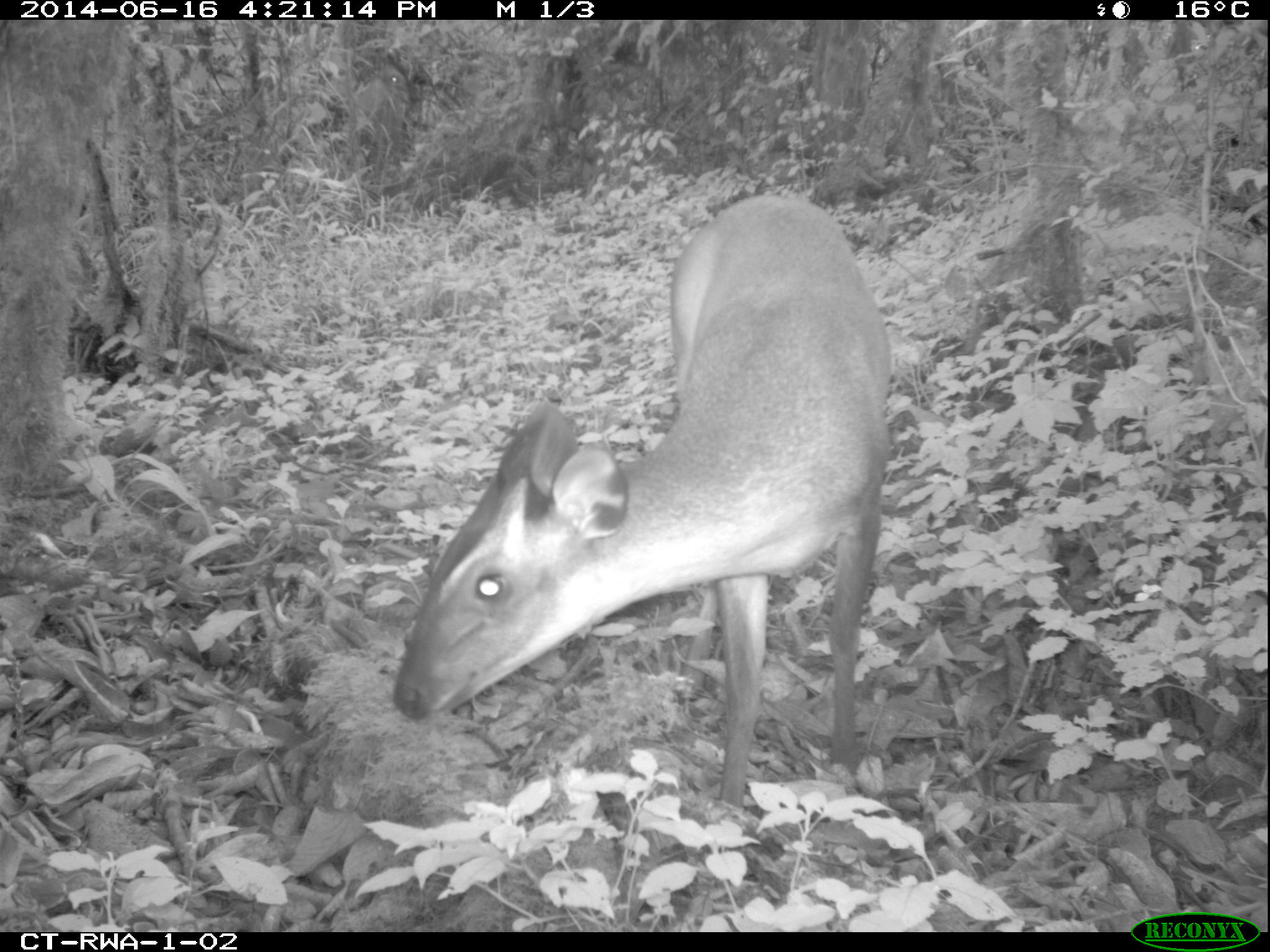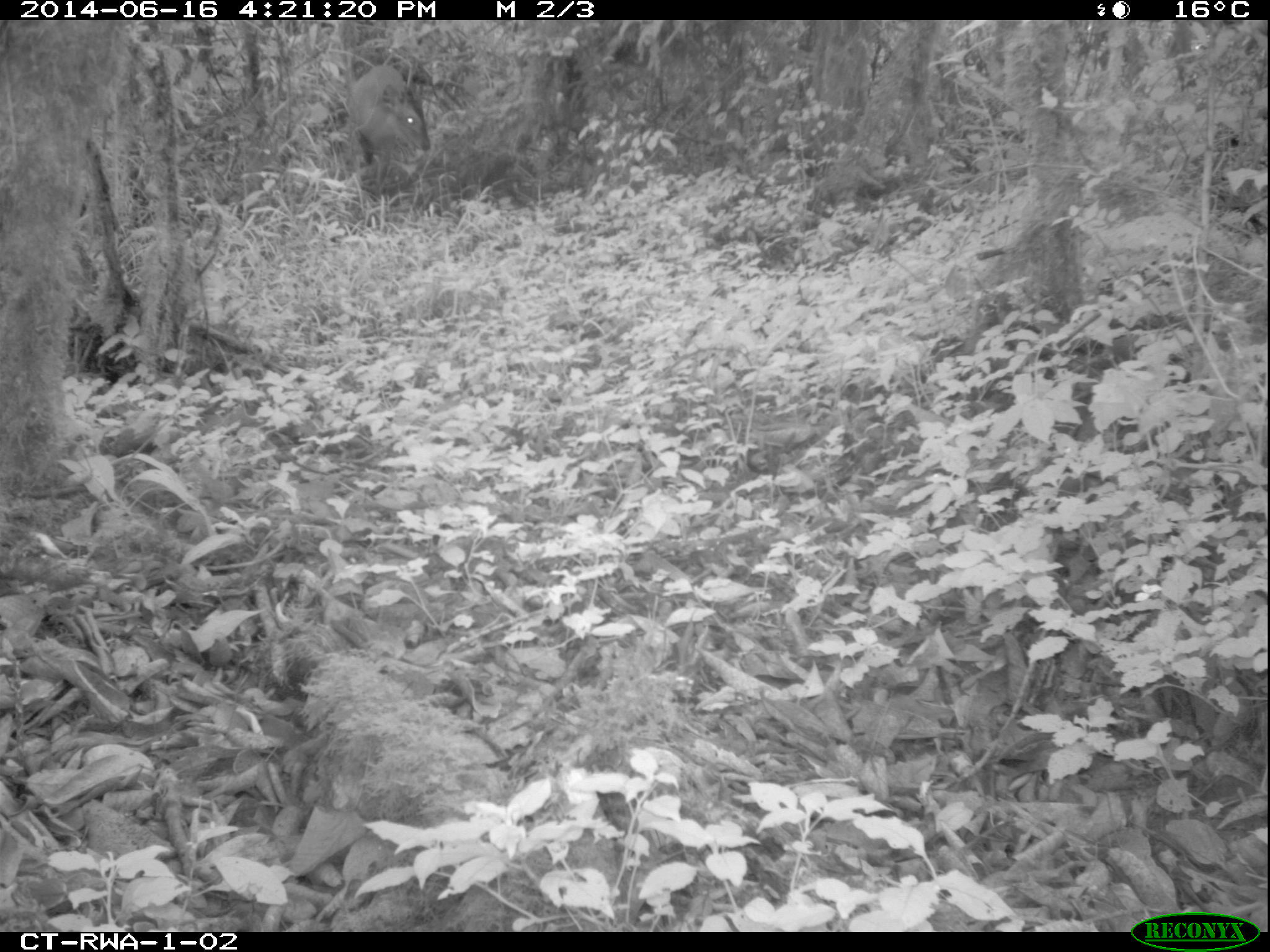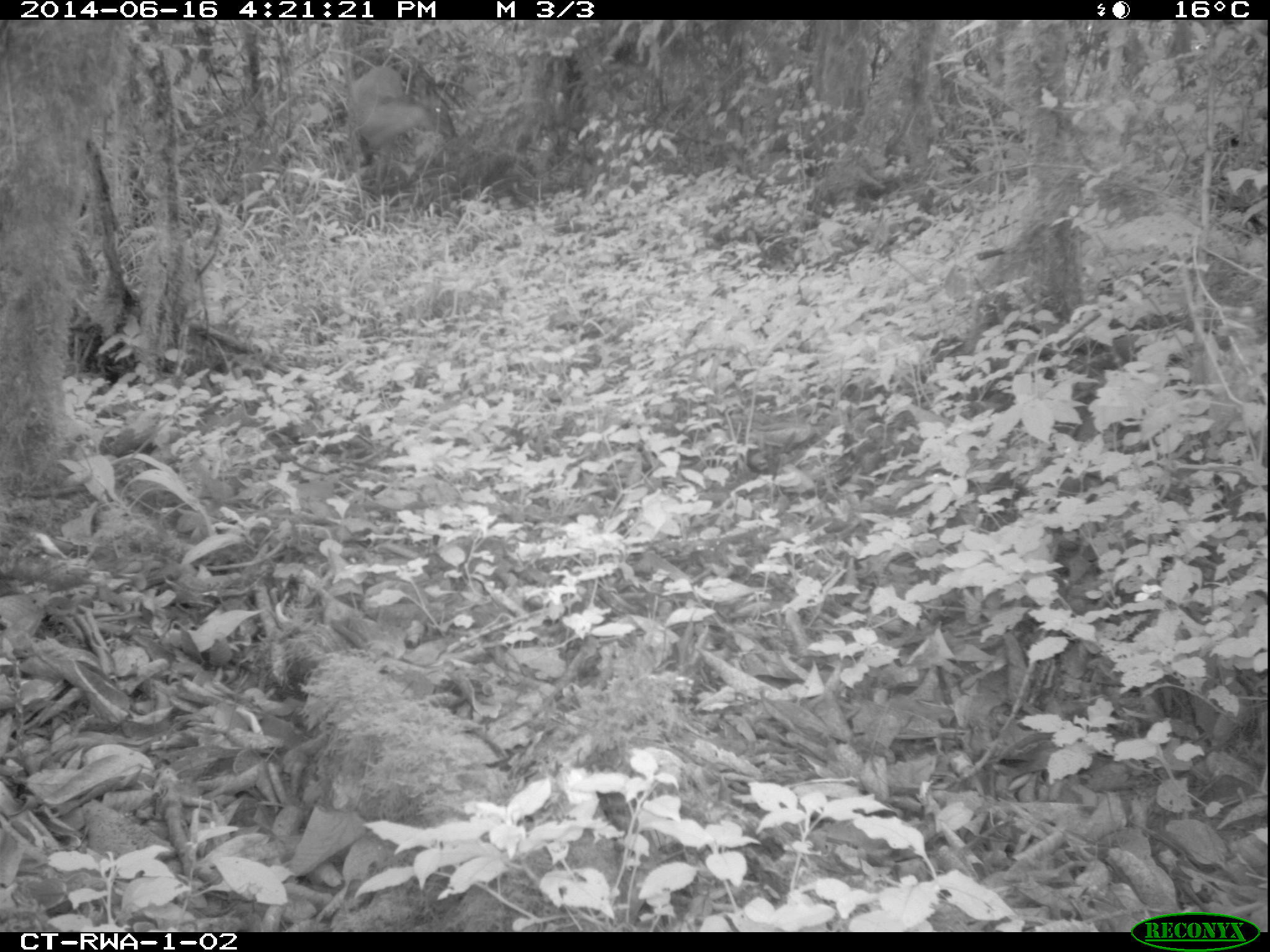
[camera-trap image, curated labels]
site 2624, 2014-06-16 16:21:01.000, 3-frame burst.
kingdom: Animalia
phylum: Chordata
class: Mammalia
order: Artiodactyla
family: Bovidae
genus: Cephalophus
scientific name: Cephalophus nigrifrons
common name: black-fronted duiker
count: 1